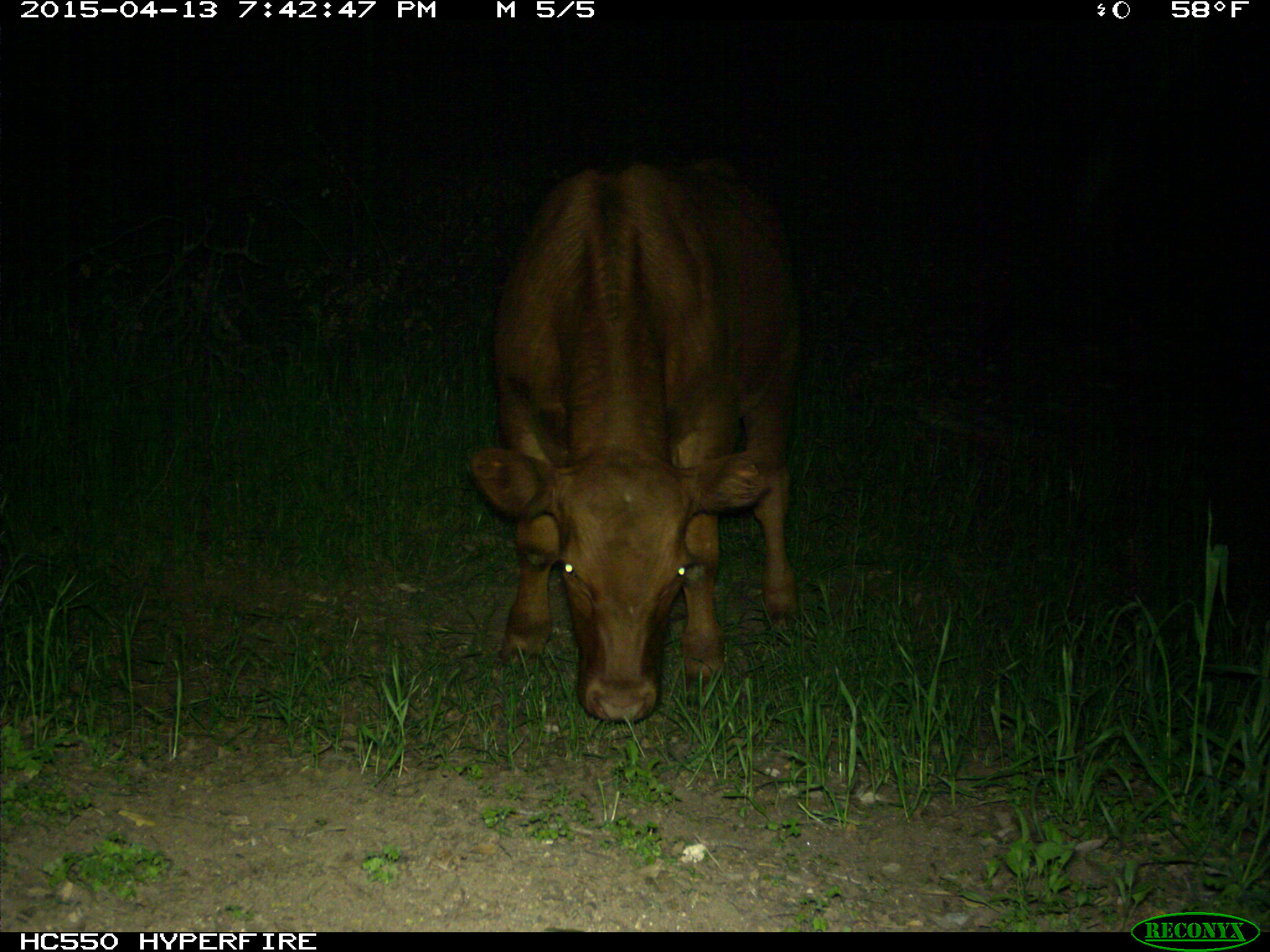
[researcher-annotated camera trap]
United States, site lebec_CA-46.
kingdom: Animalia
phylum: Chordata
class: Mammalia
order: Artiodactyla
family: Bovidae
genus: Bos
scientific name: Bos taurus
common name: domestic cow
Bos taurus (domestic cow).